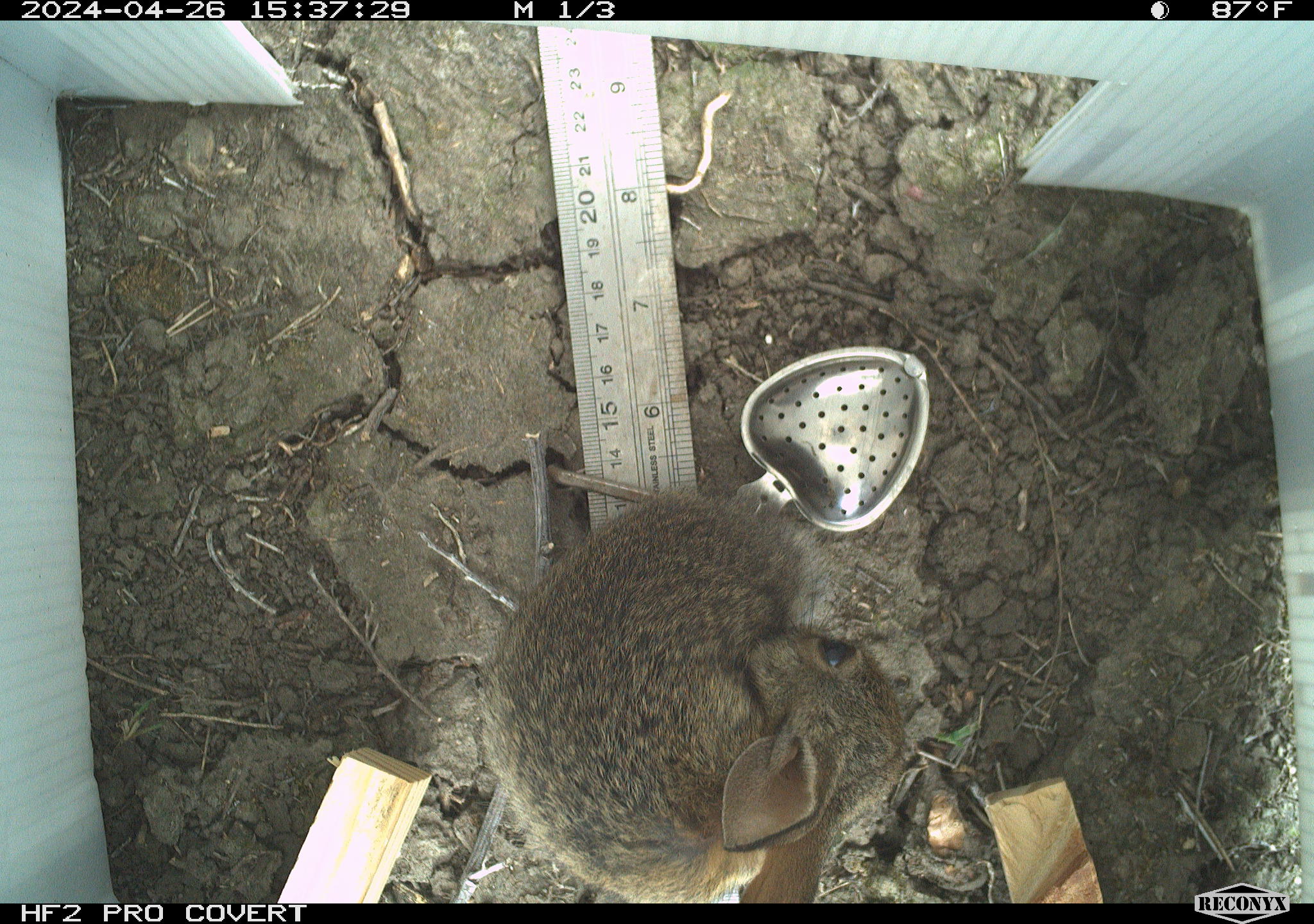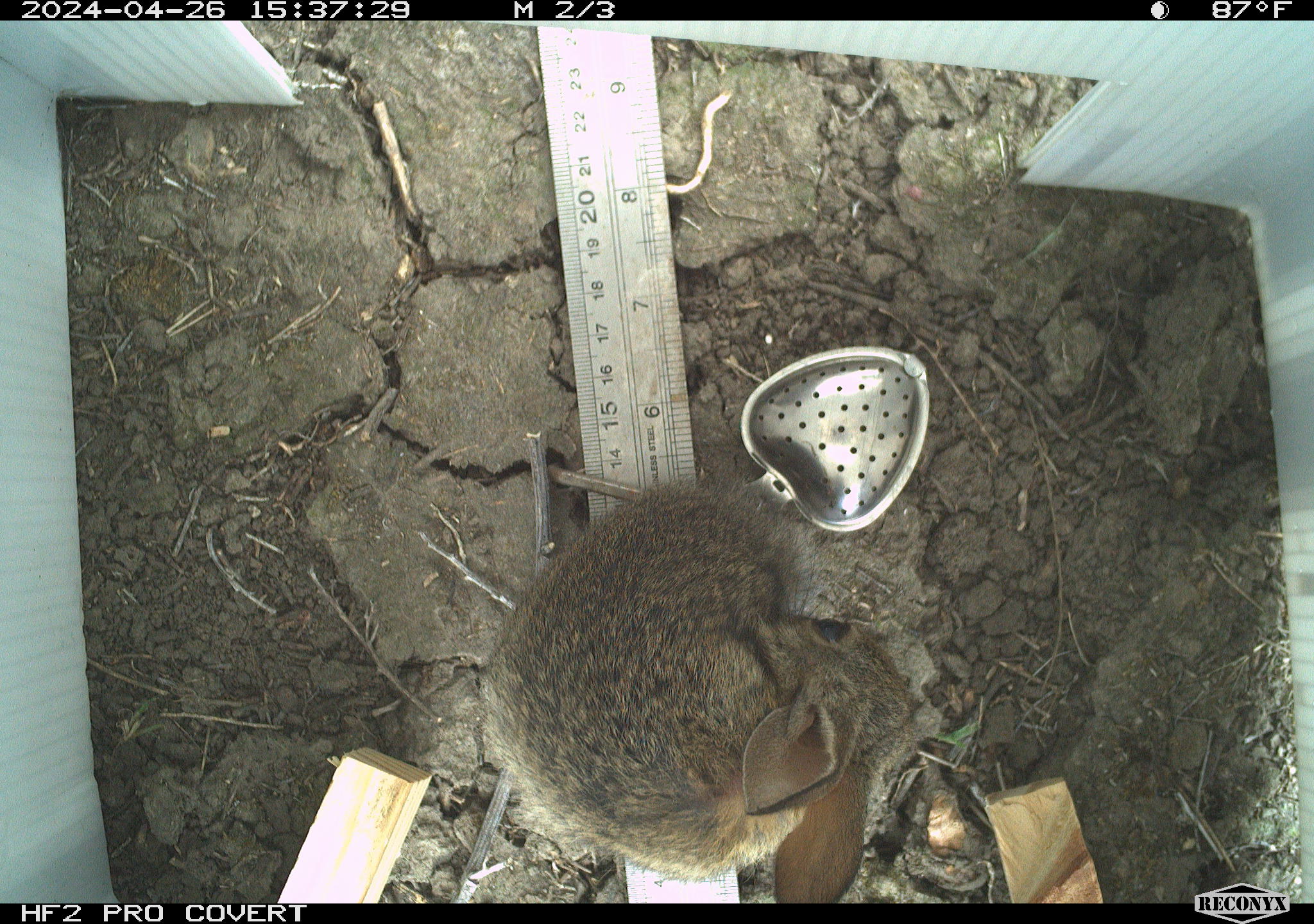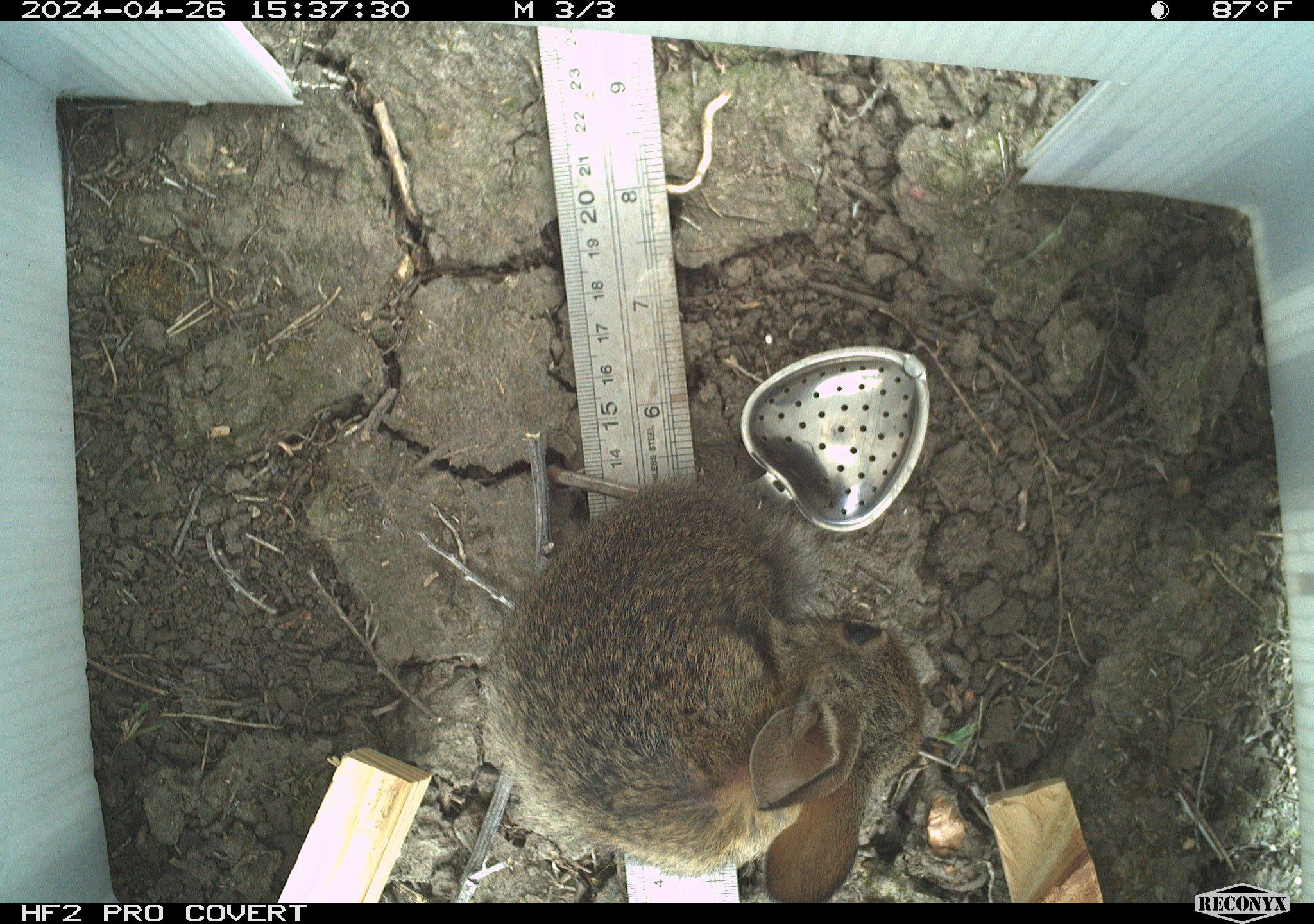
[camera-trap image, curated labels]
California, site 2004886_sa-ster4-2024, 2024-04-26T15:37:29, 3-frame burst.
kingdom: Animalia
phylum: Chordata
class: Mammalia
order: Lagomorpha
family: Leporidae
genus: Sylvilagus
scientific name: Sylvilagus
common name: cottontail rabbits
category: sylvilagus species